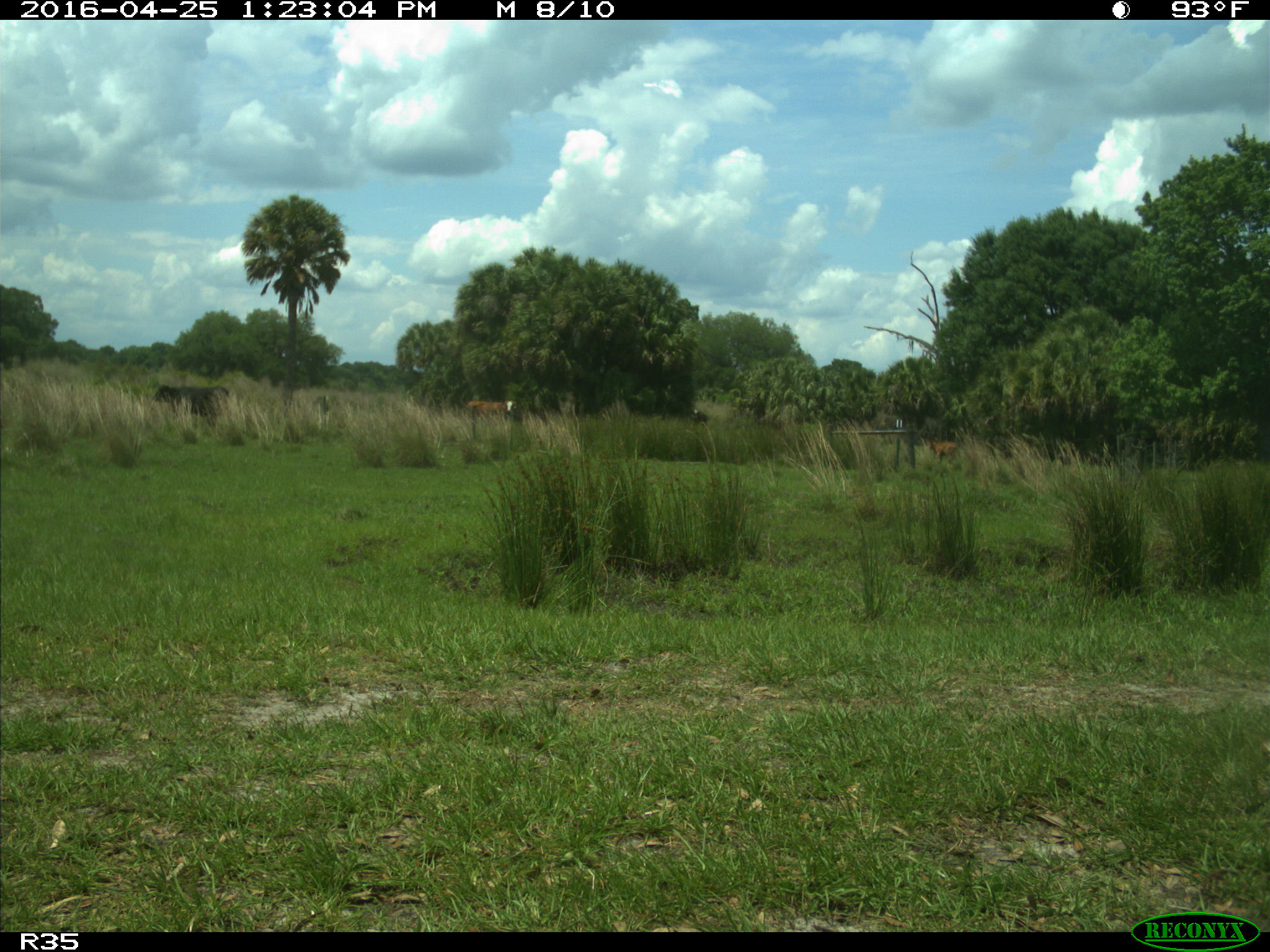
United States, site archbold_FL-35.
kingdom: Animalia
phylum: Chordata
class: Mammalia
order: Artiodactyla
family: Bovidae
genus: Bos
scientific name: Bos taurus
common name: domestic cow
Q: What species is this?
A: Bos taurus (domestic cow).